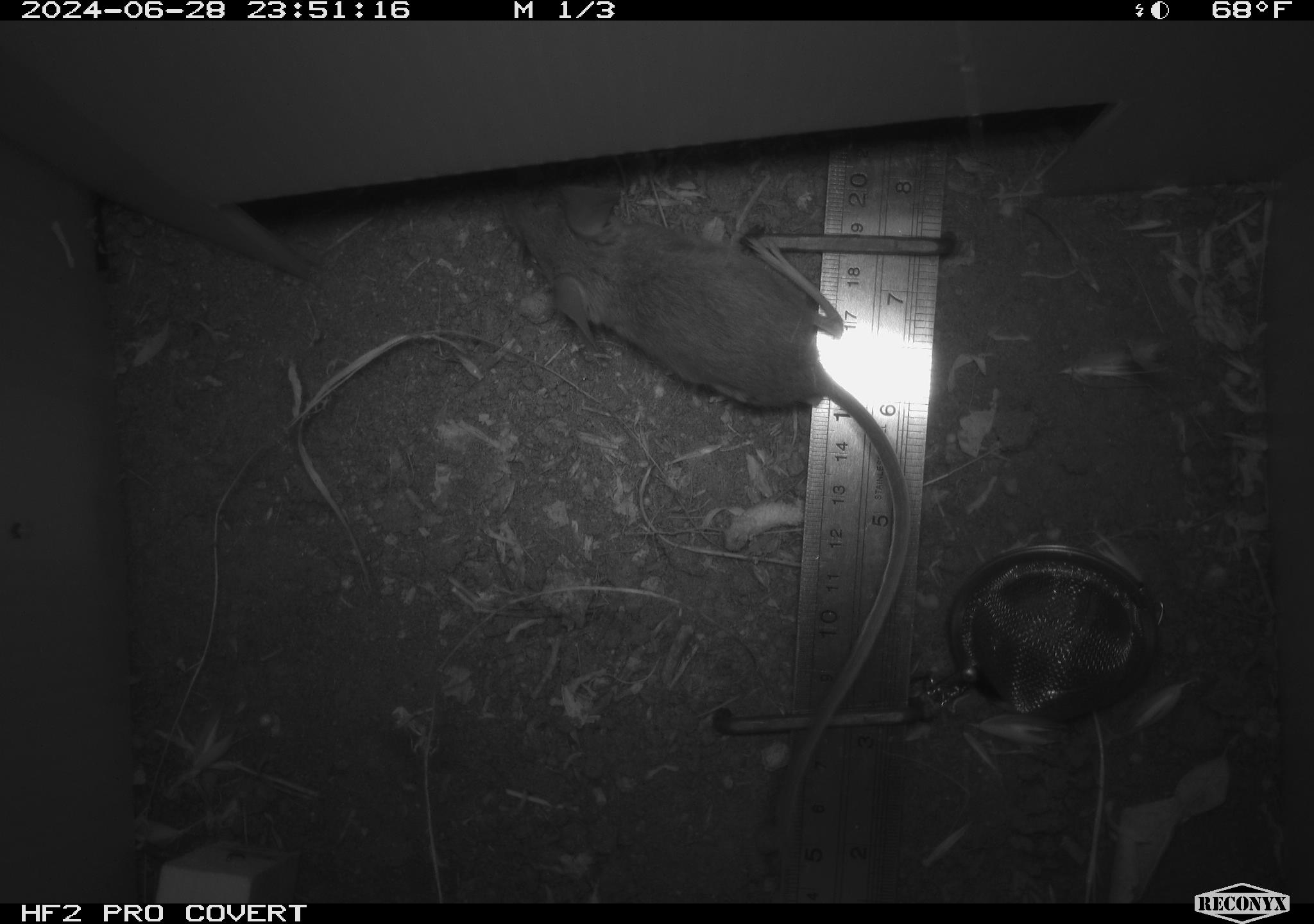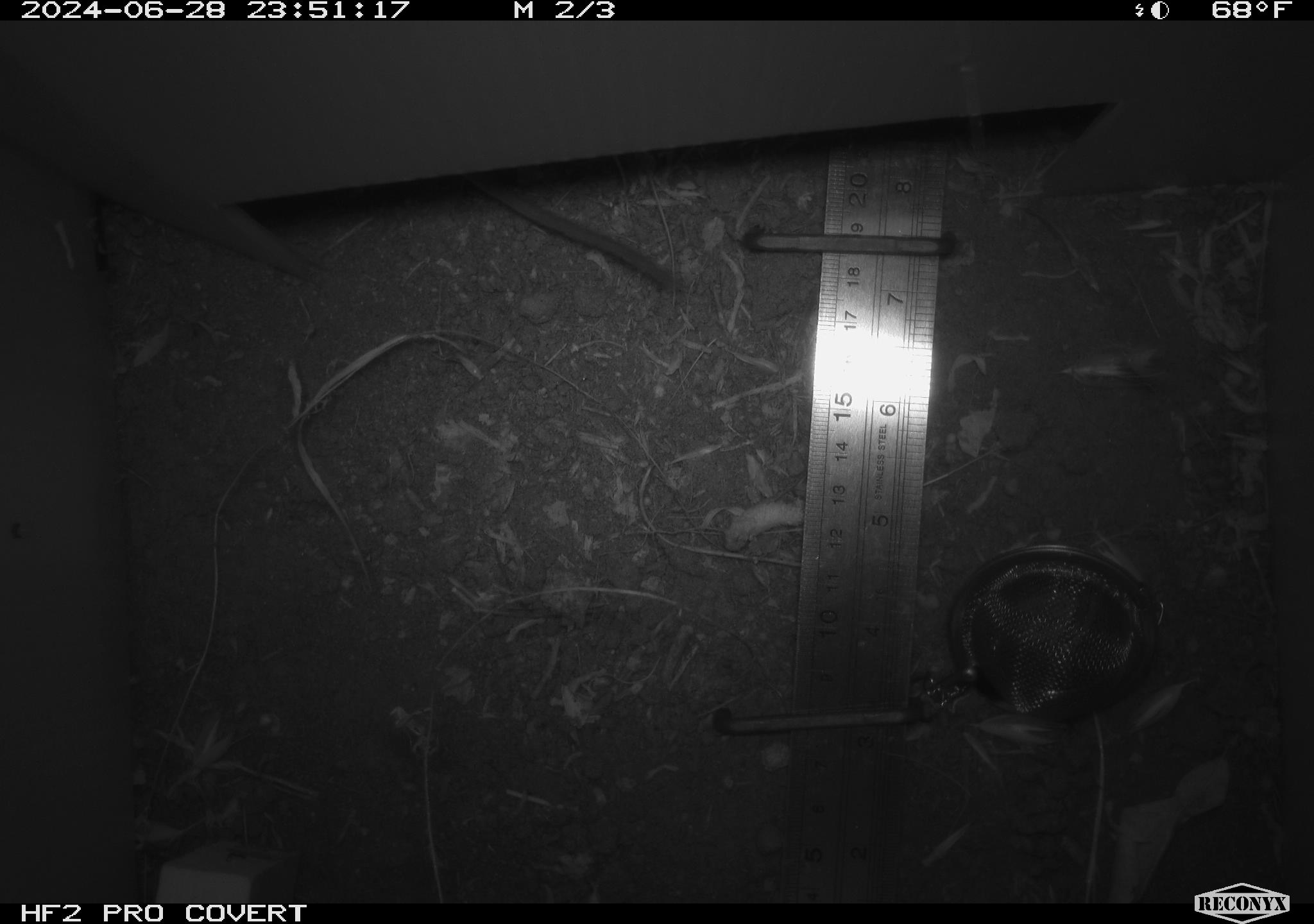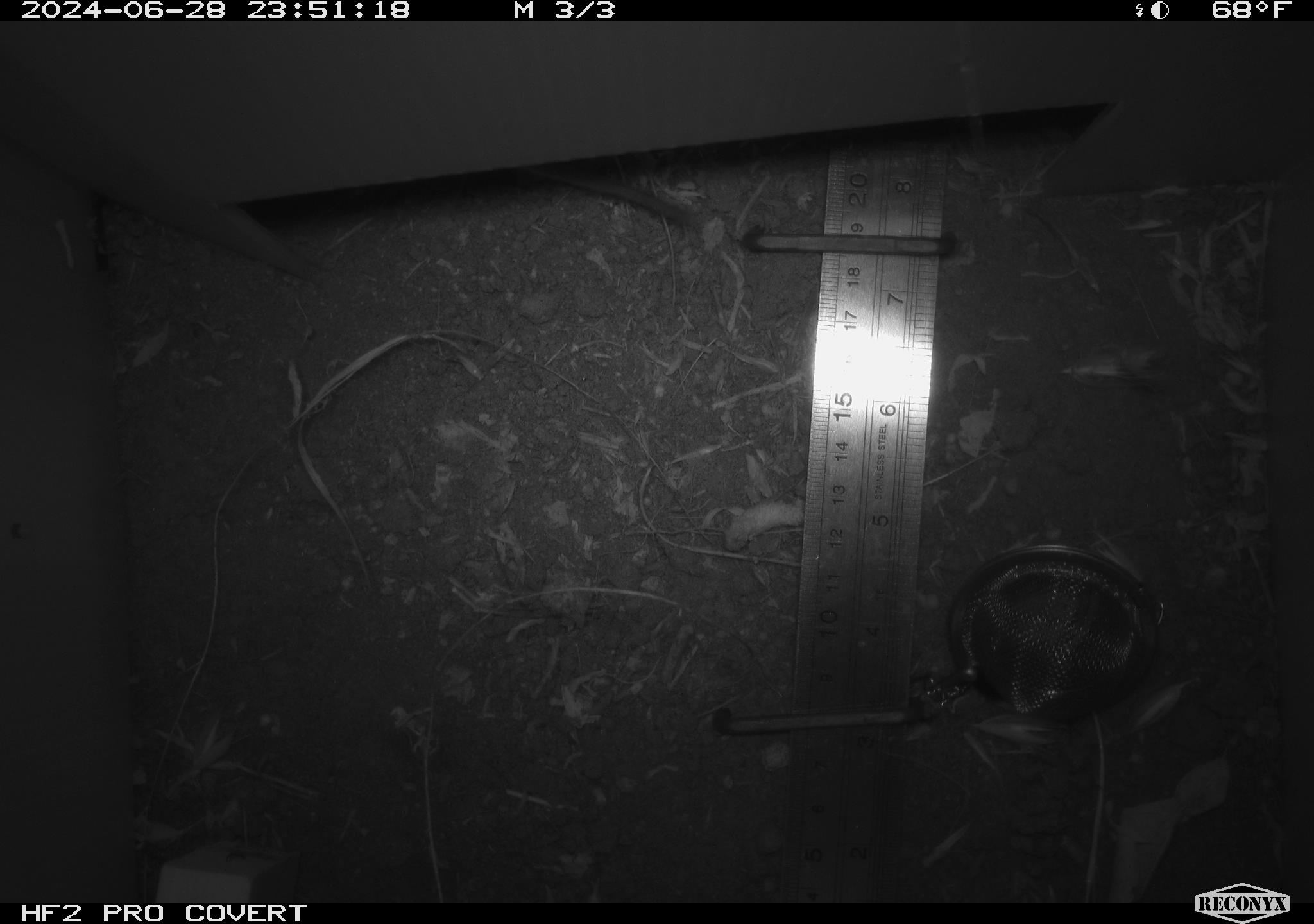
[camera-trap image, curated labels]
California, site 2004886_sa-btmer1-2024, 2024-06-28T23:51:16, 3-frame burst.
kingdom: Animalia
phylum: Chordata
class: Mammalia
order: Rodentia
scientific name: Rodentia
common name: mouse species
Mouse species (Rodentia).